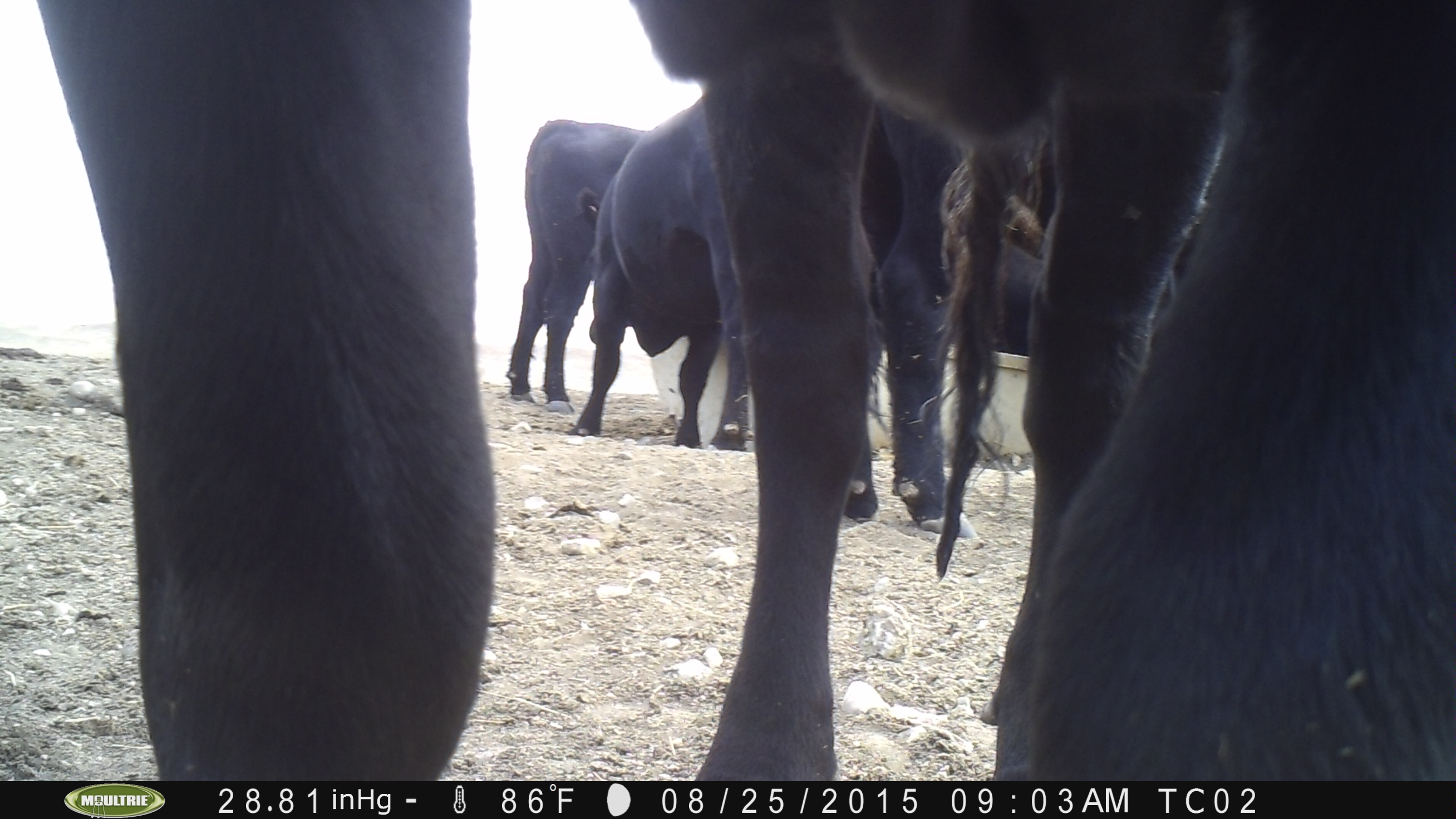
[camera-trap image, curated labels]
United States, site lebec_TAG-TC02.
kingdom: Animalia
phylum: Chordata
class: Mammalia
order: Artiodactyla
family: Bovidae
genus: Bos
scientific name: Bos taurus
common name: domestic cow